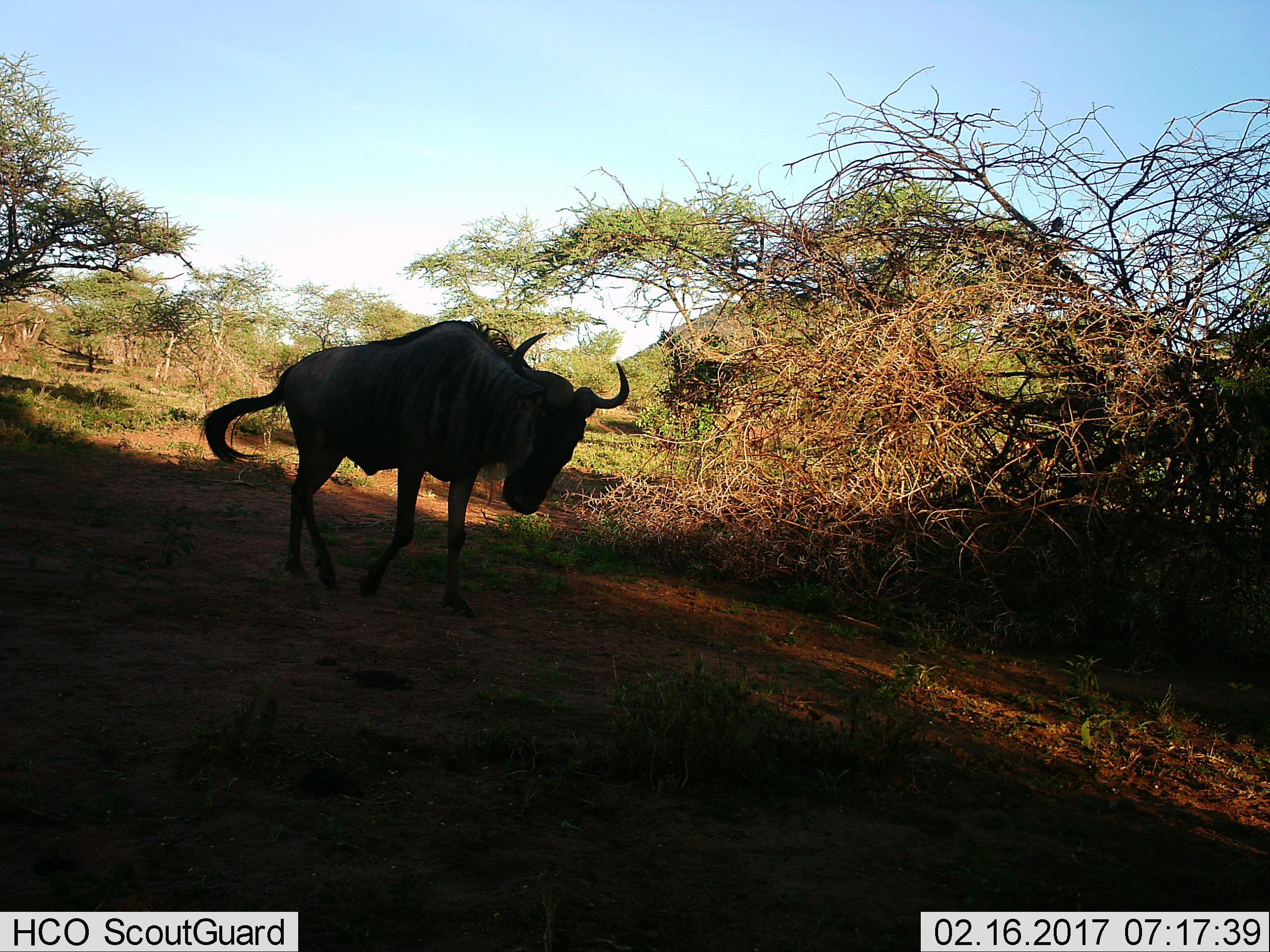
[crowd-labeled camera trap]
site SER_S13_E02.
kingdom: Animalia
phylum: Chordata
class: Mammalia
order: Artiodactyla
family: Bovidae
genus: Connochaetes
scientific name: Connochaetes taurinus taurinus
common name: blue wildebeest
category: wildebeestblue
Wildebeestblue (blue wildebeest) (Connochaetes taurinus taurinus), count 1. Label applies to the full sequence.